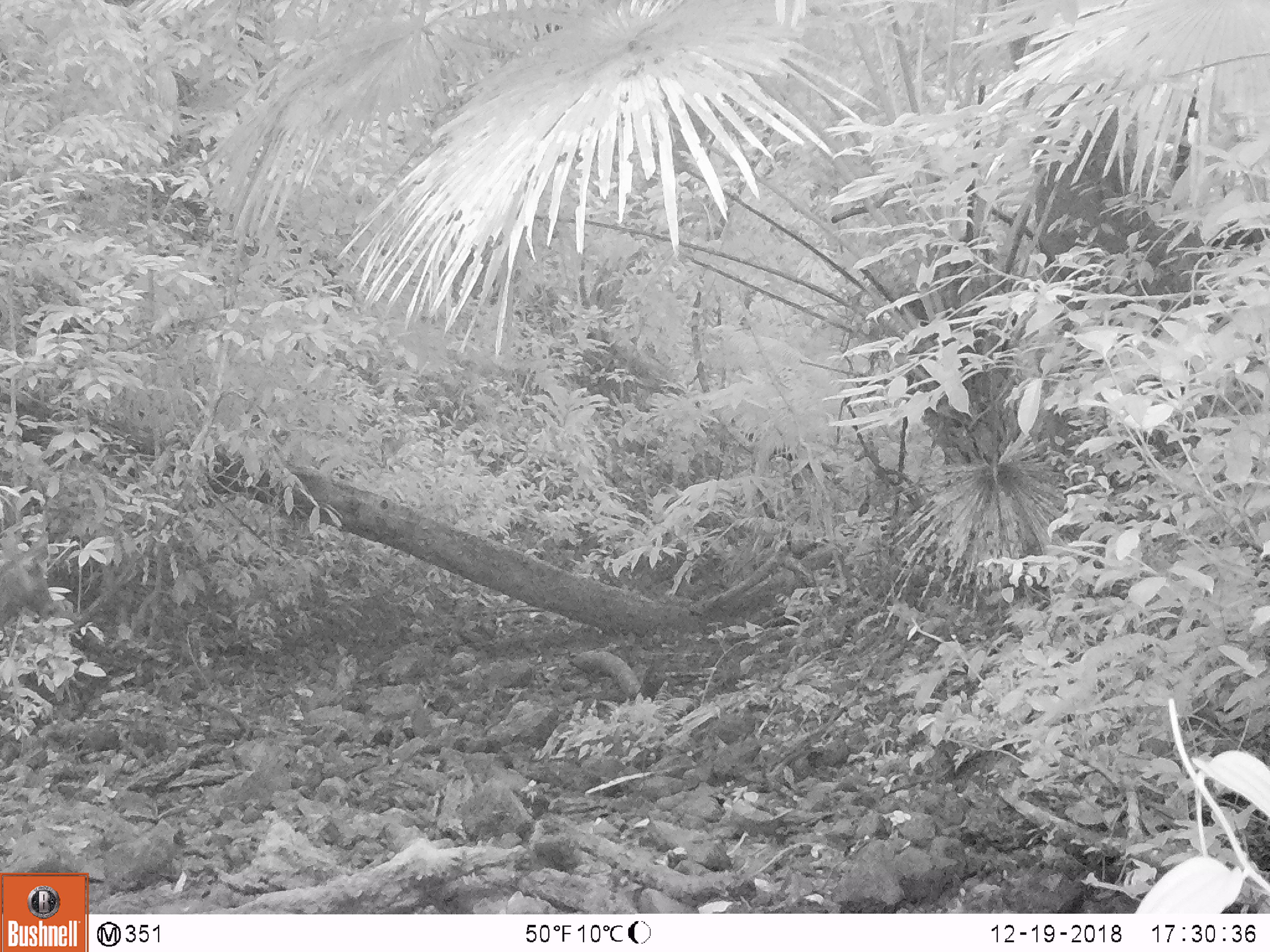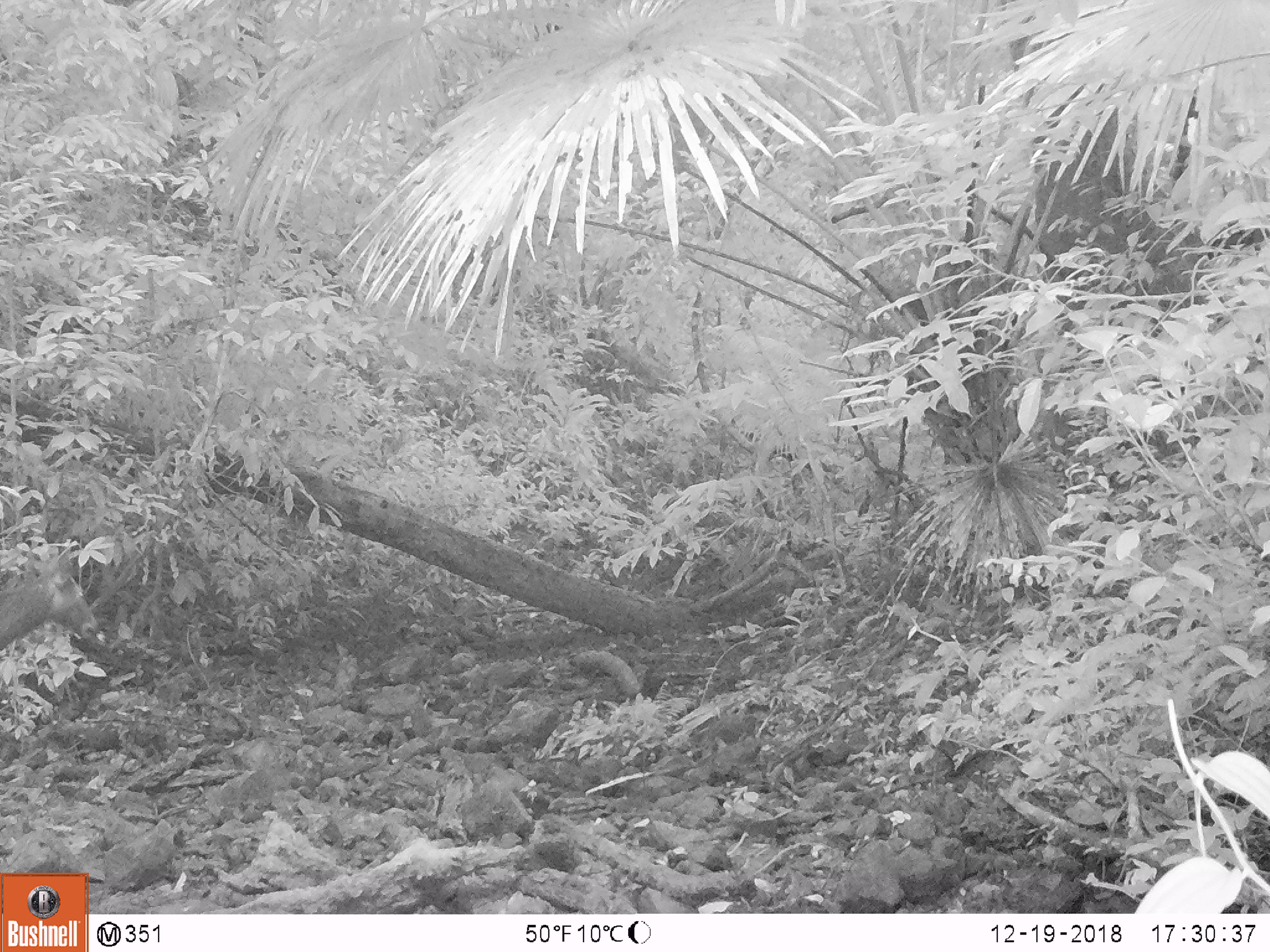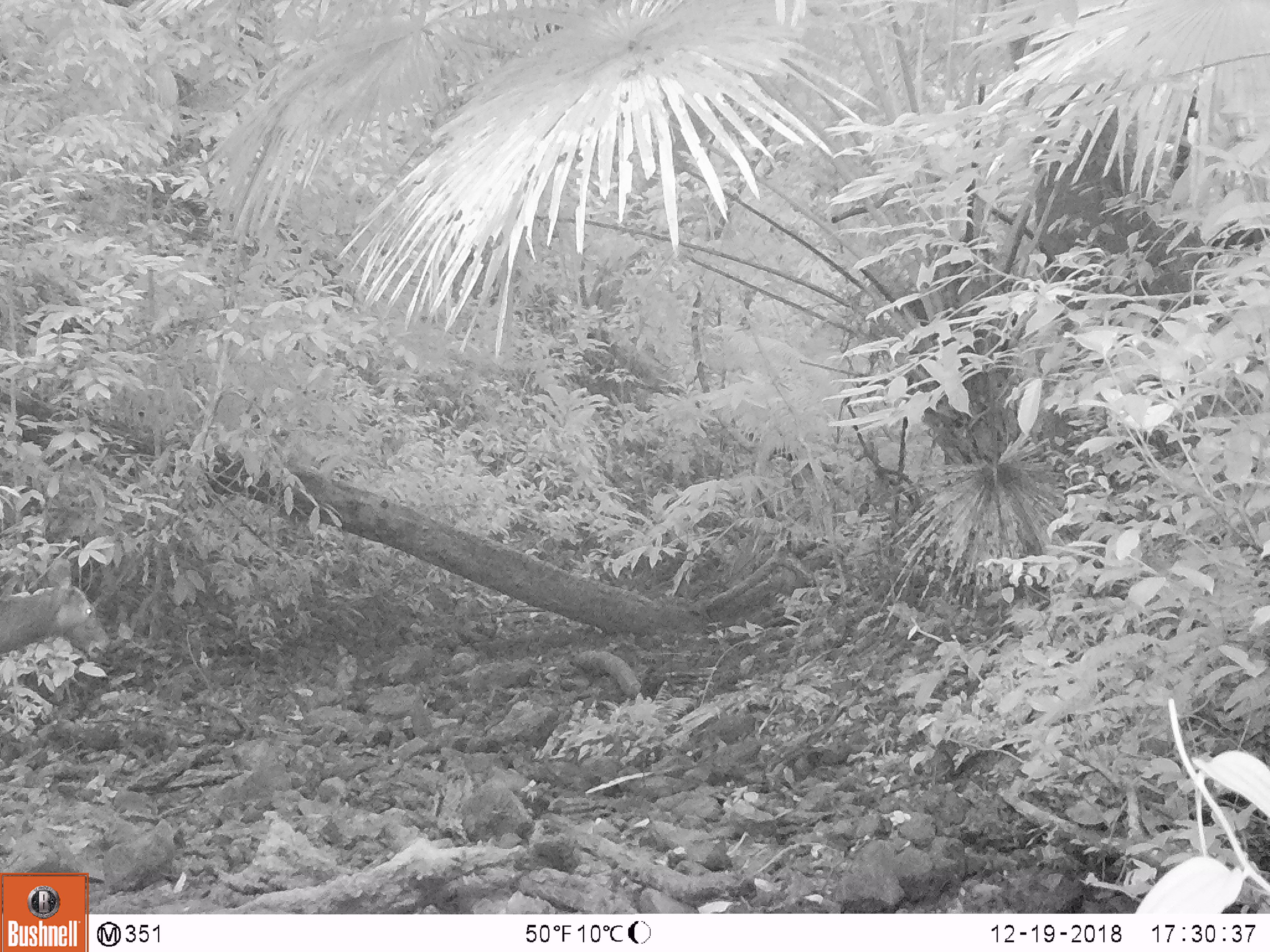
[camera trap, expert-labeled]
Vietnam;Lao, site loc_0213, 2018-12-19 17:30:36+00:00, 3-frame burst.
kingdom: Animalia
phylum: Chordata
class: Mammalia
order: Artiodactyla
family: Cervidae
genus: Rusa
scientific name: Rusa unicolor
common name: sambar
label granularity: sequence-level